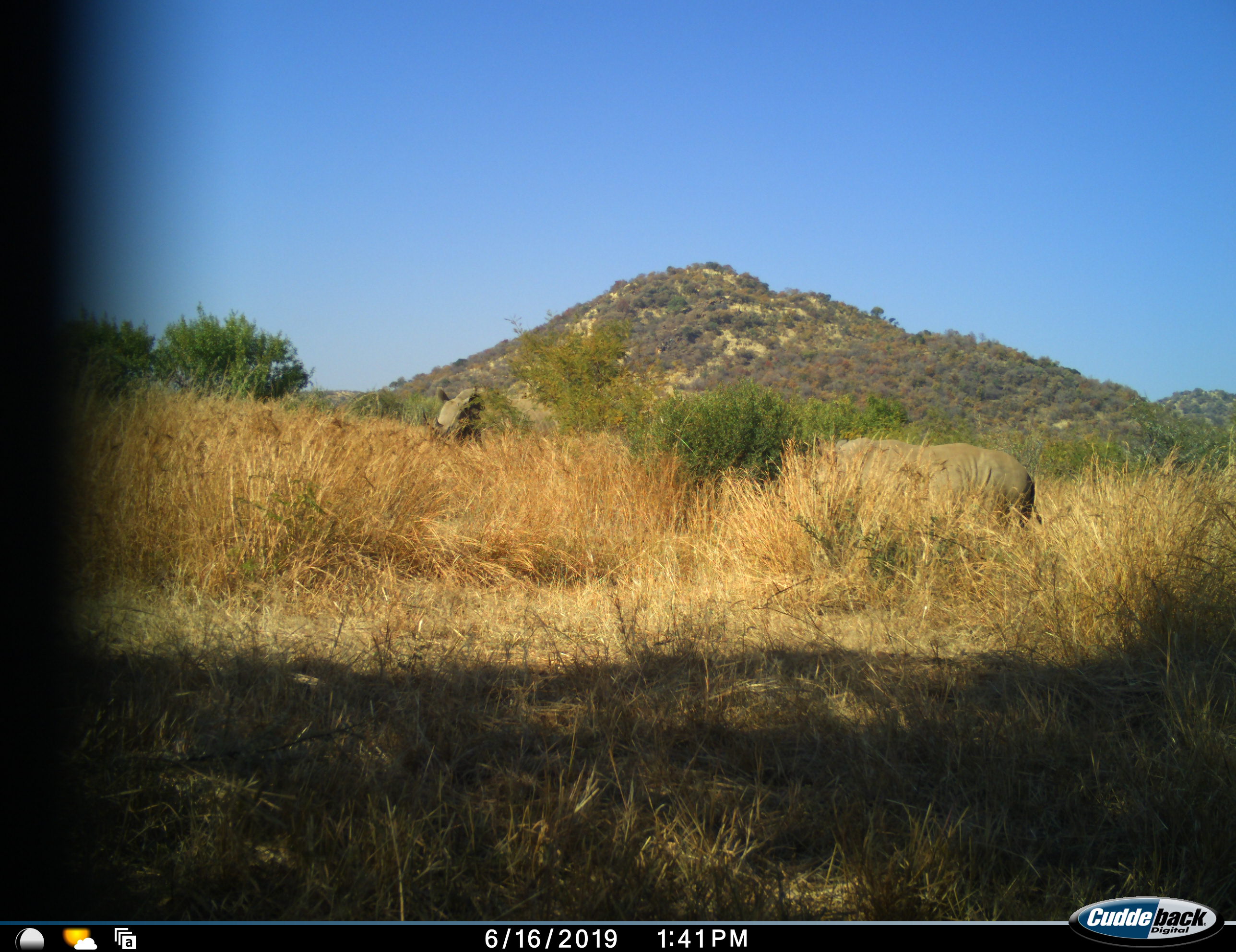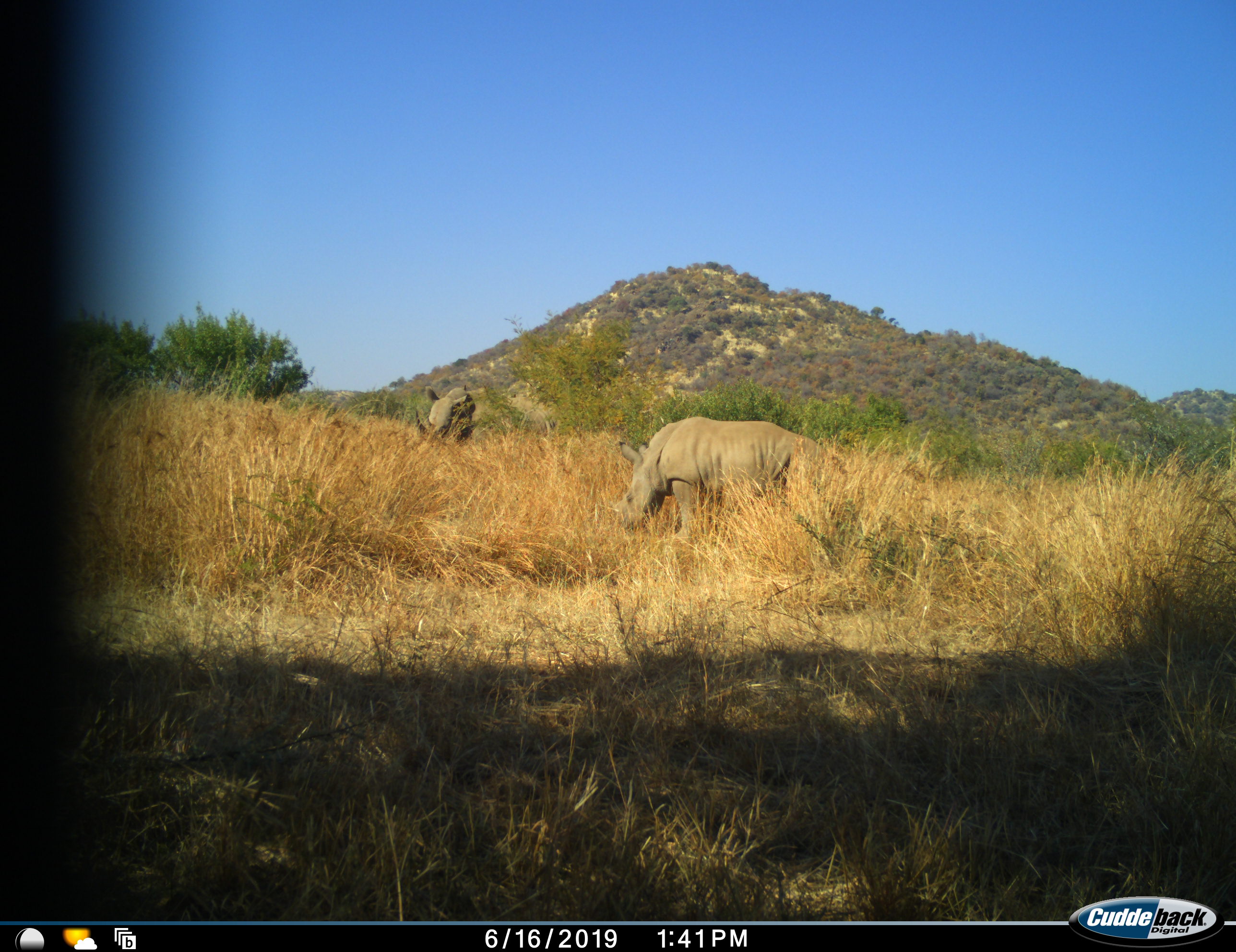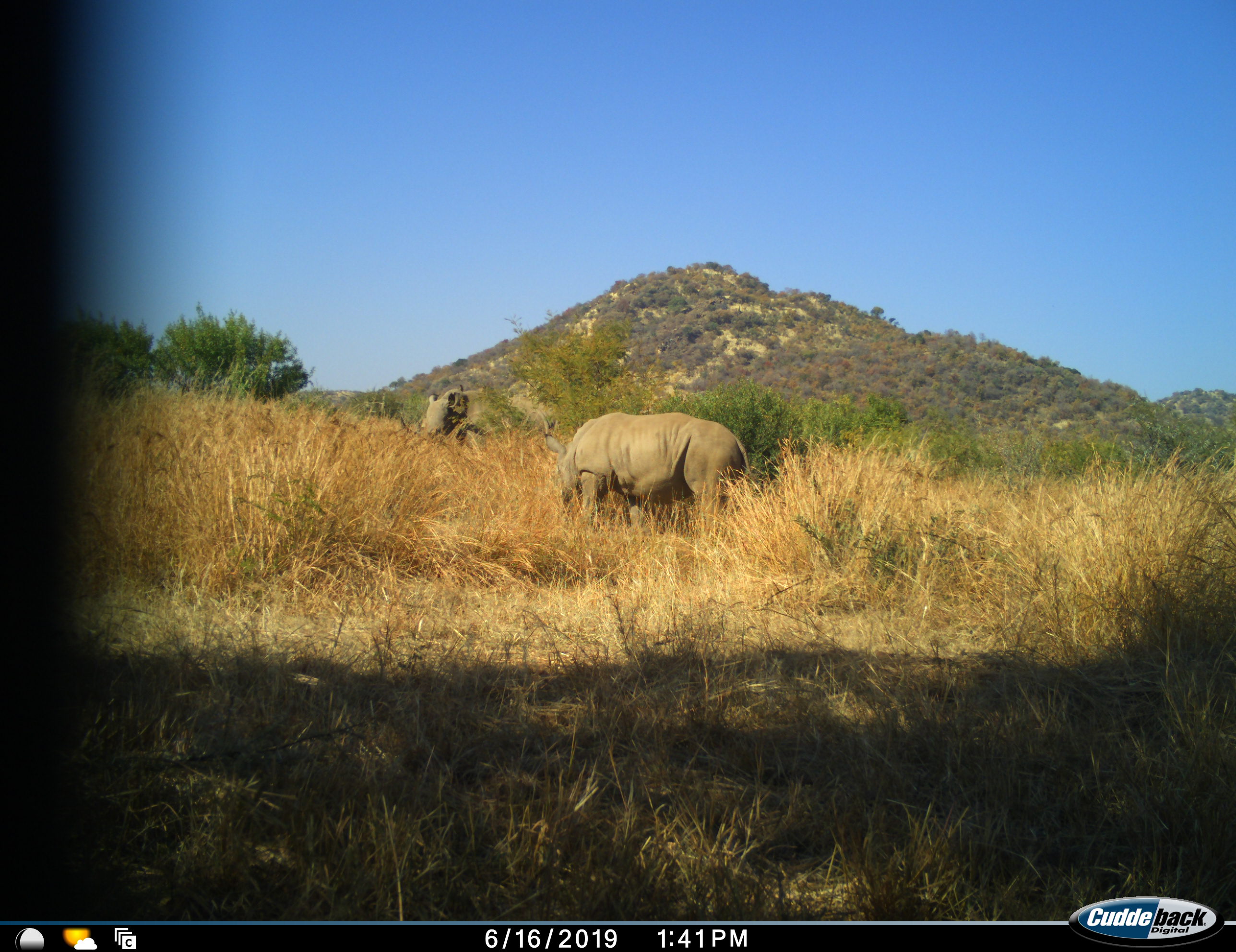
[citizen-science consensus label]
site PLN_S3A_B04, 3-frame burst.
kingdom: Animalia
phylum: Chordata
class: Mammalia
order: Perissodactyla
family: Rhinocerotidae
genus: Ceratotherium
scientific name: Ceratotherium simum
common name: white rhinoceros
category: rhinoceroswhite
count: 2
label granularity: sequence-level